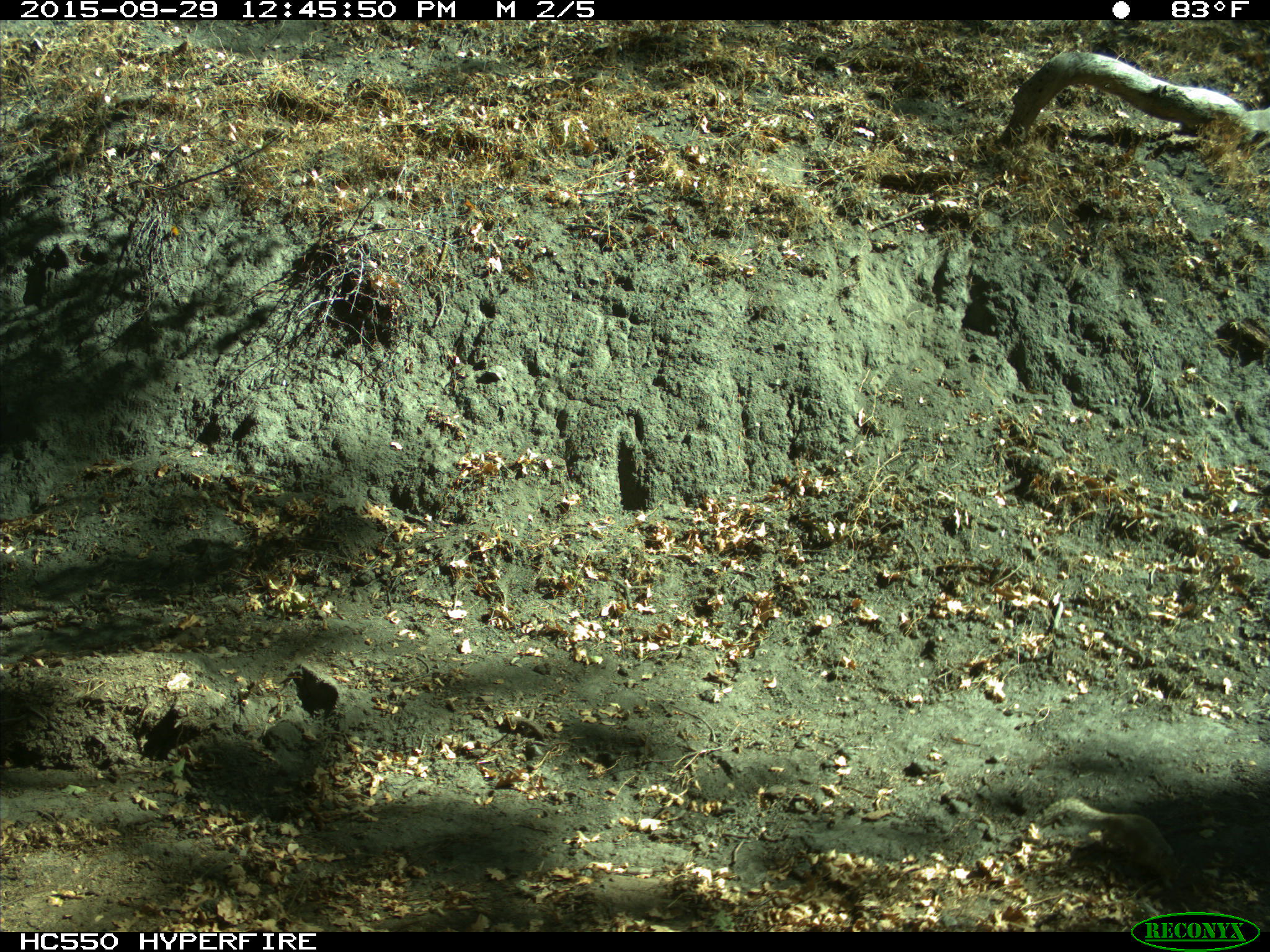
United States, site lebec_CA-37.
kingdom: Animalia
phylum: Chordata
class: Mammalia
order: Rodentia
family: Sciuridae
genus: Otospermophilus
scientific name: Otospermophilus beecheyi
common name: california ground squirrel